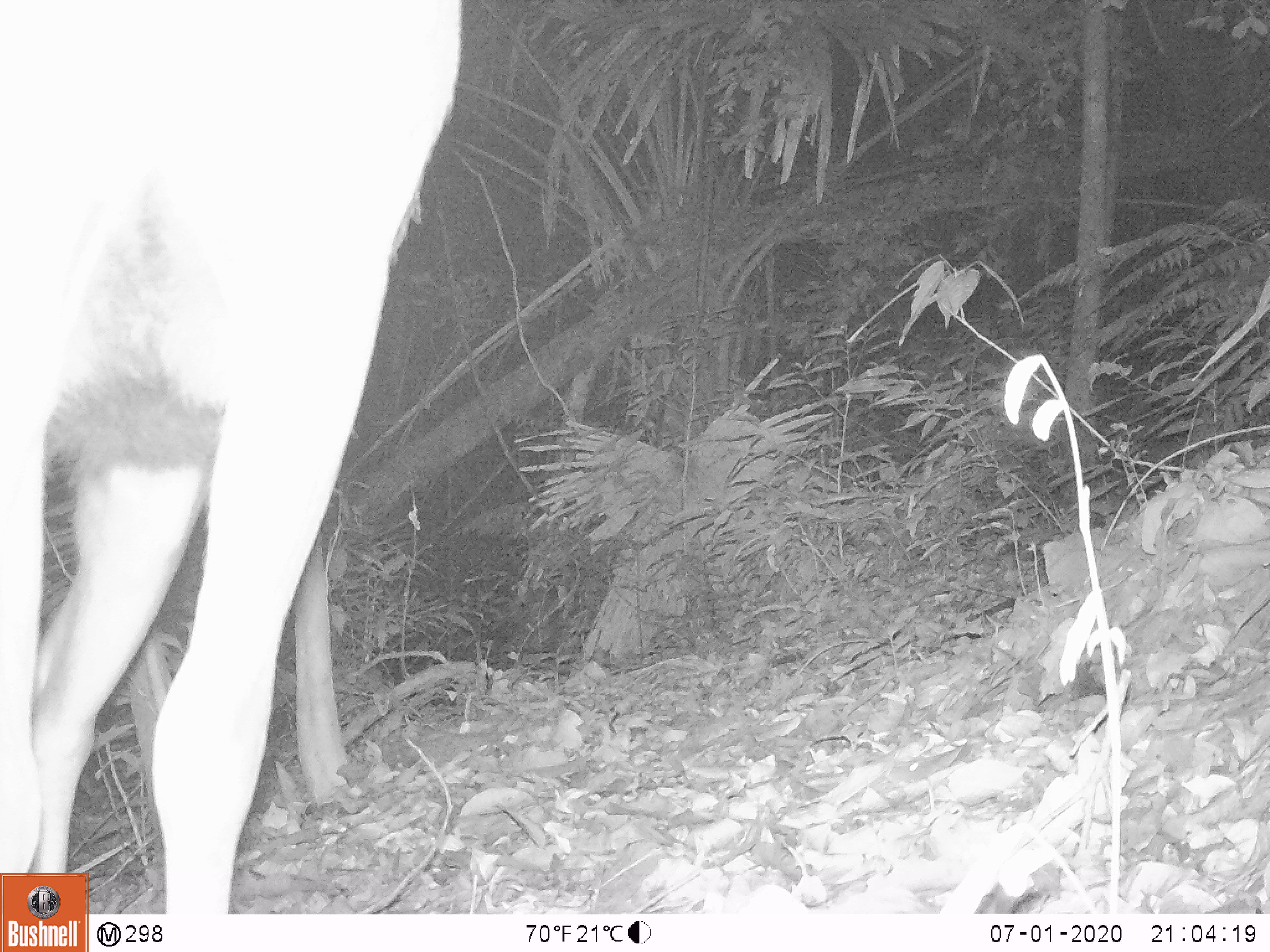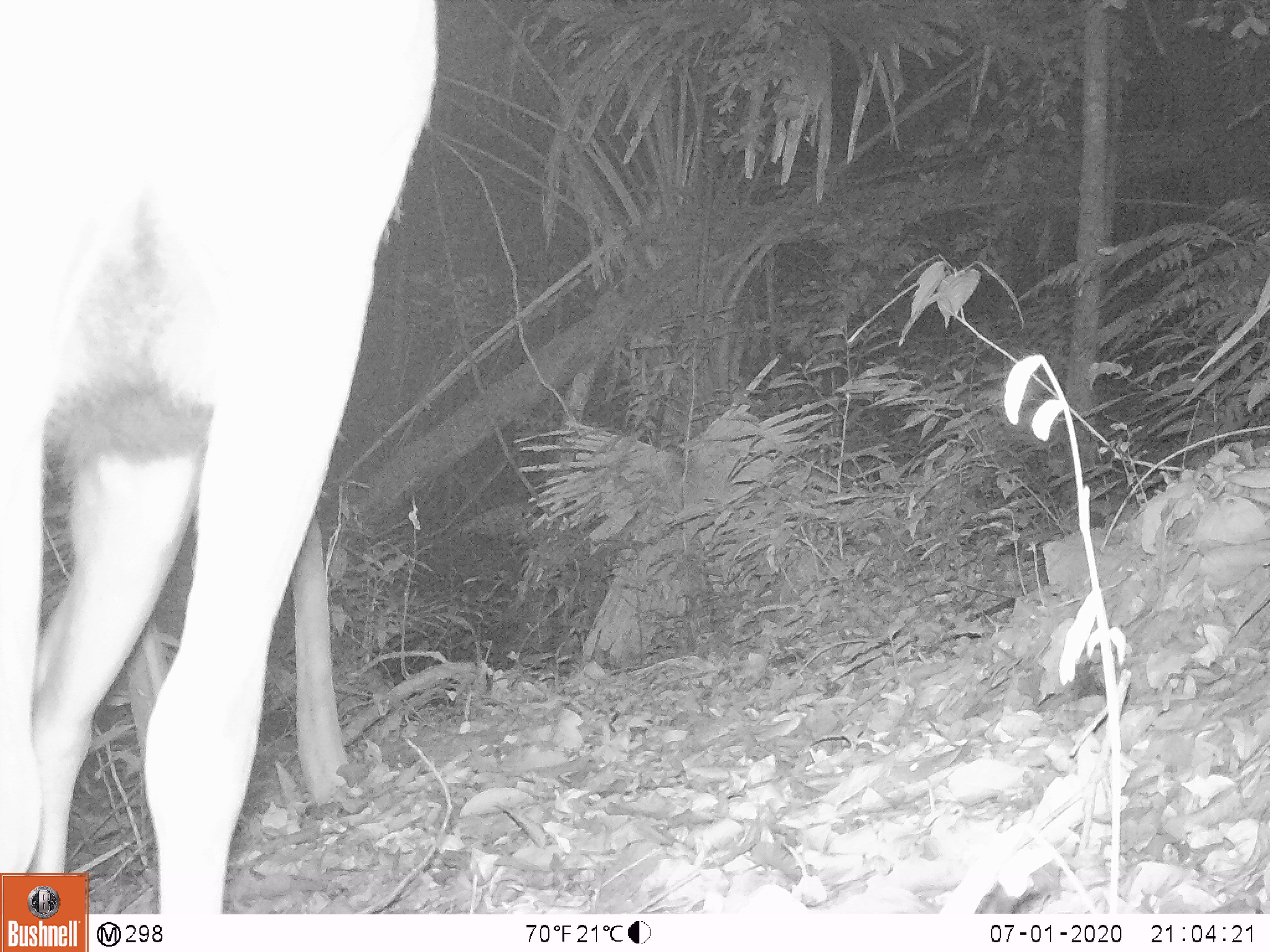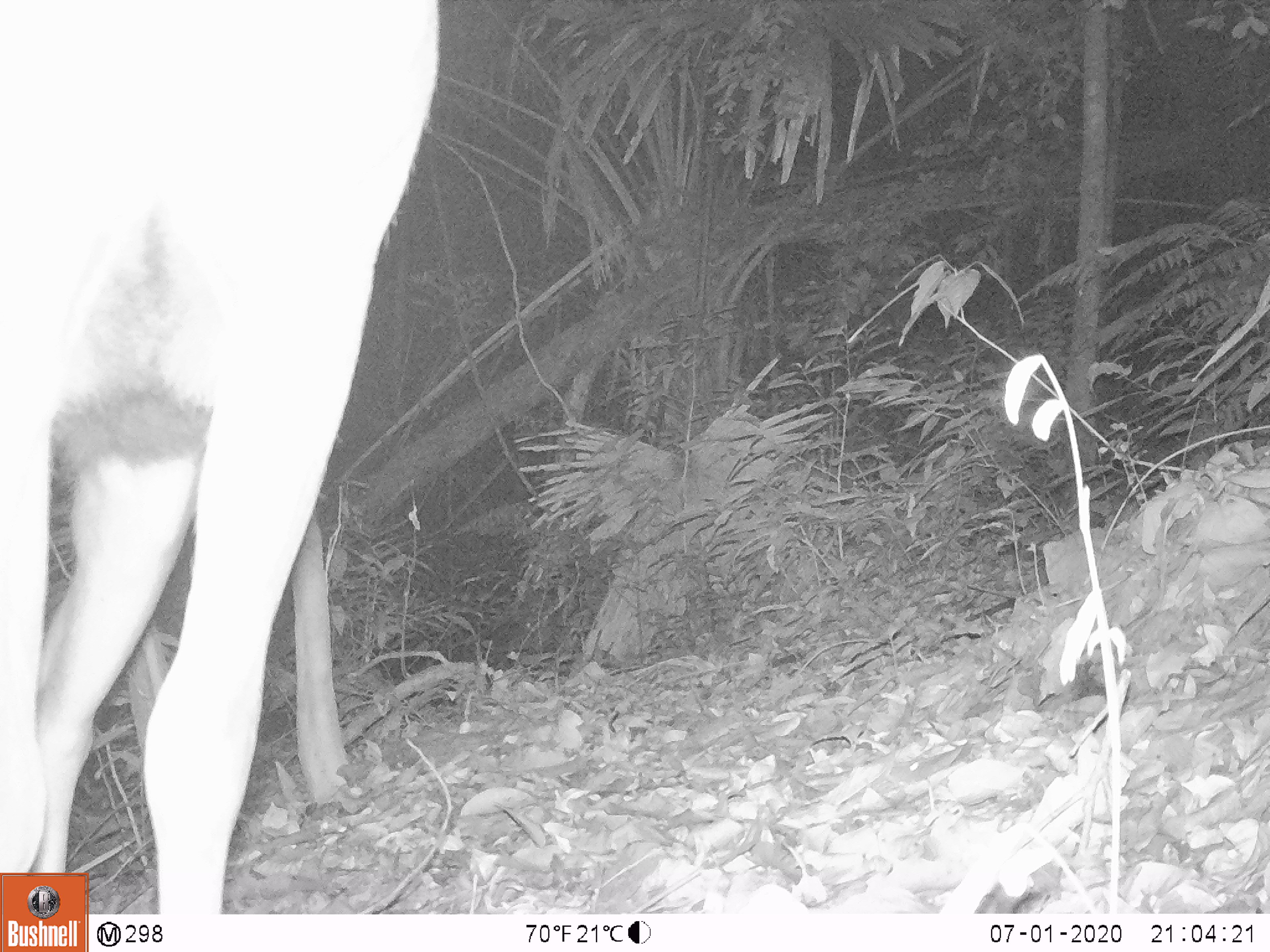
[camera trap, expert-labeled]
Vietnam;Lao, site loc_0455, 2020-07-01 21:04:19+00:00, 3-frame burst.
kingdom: Animalia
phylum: Chordata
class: Mammalia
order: Artiodactyla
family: Cervidae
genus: Rusa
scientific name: Rusa unicolor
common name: sambar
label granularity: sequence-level